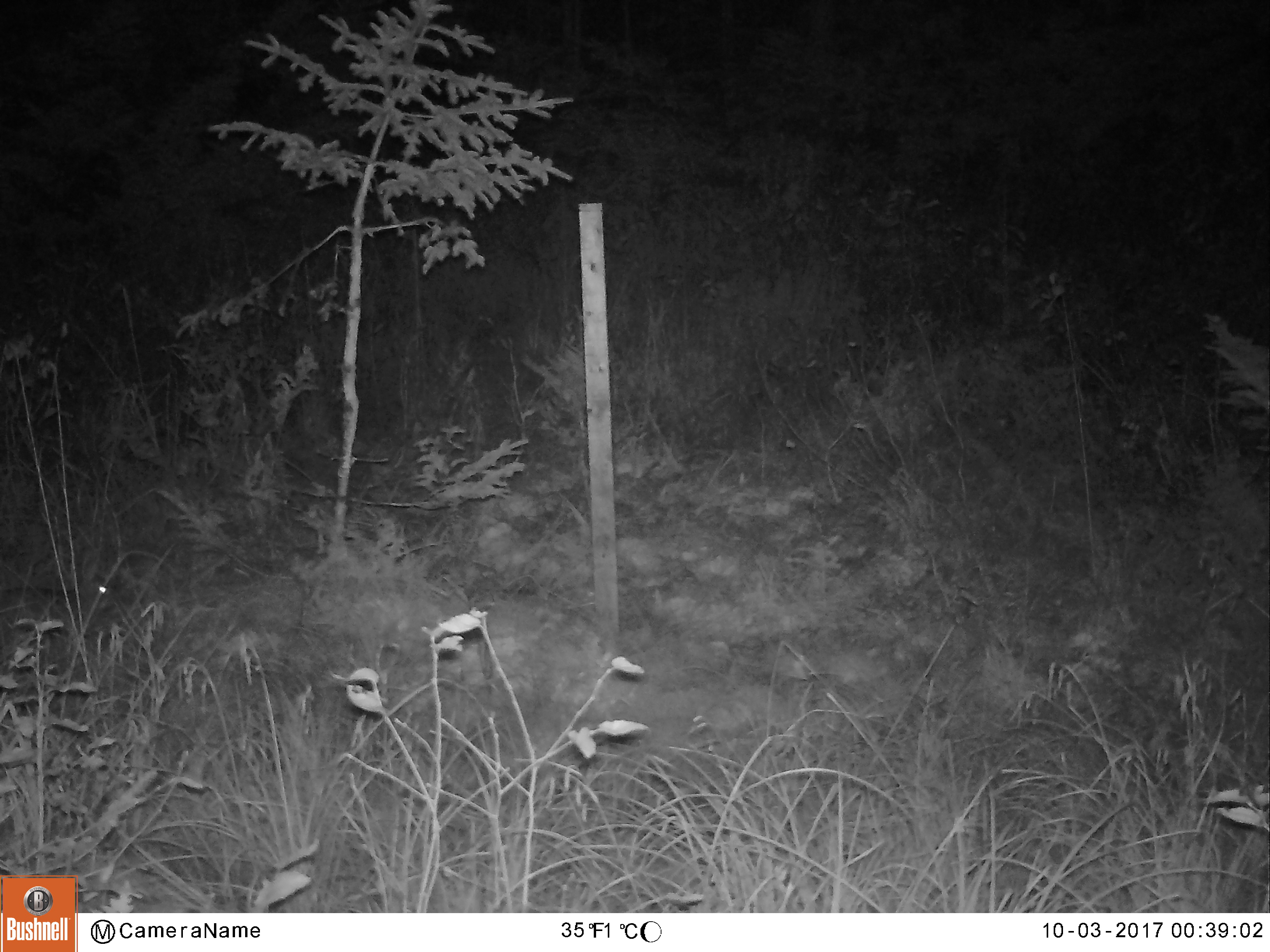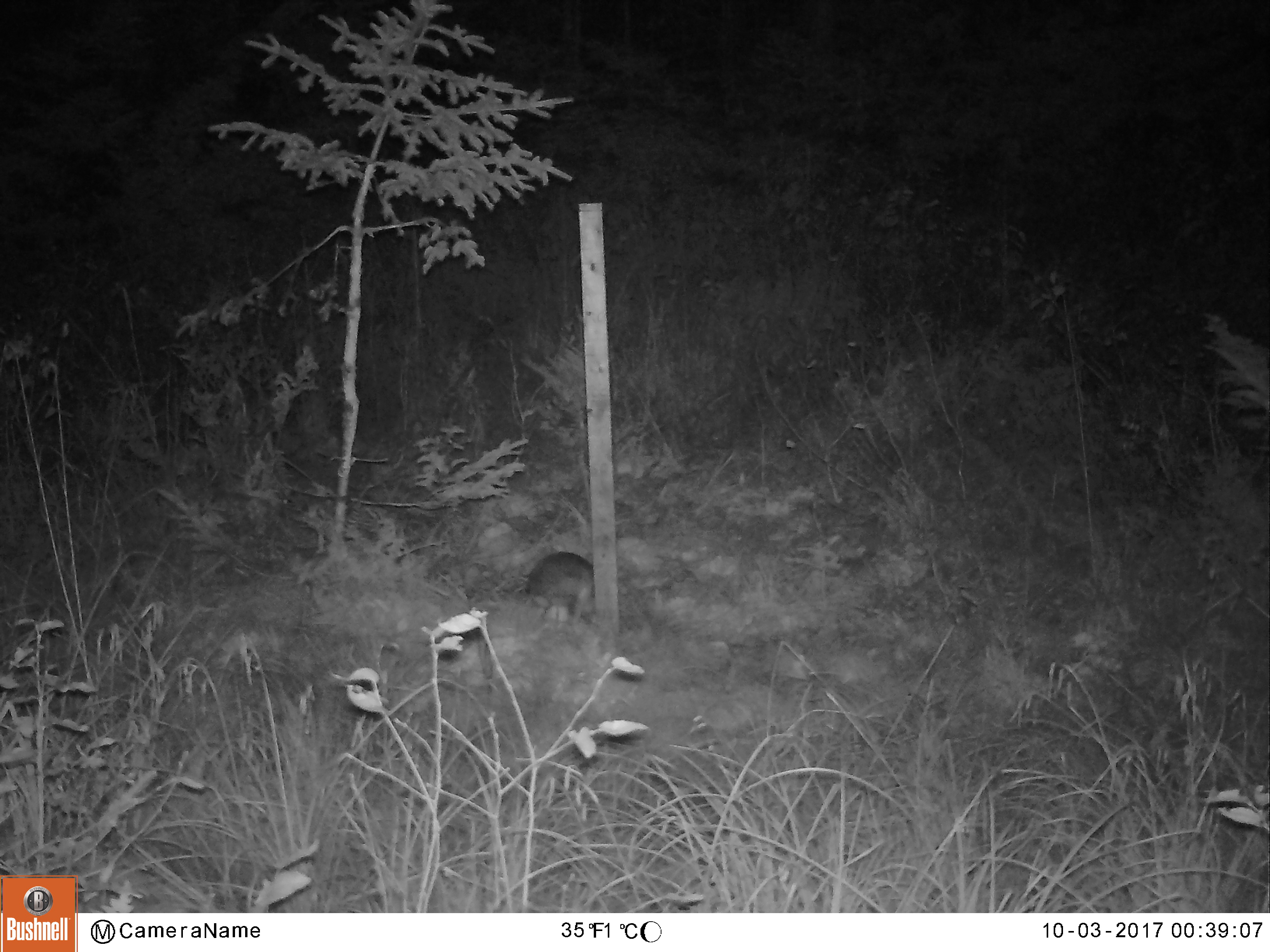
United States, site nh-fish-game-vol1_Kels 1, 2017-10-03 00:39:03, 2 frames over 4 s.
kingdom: Animalia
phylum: Chordata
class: Mammalia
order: Lagomorpha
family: Leporidae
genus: Lepus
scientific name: Lepus americanus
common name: snowshoe hare